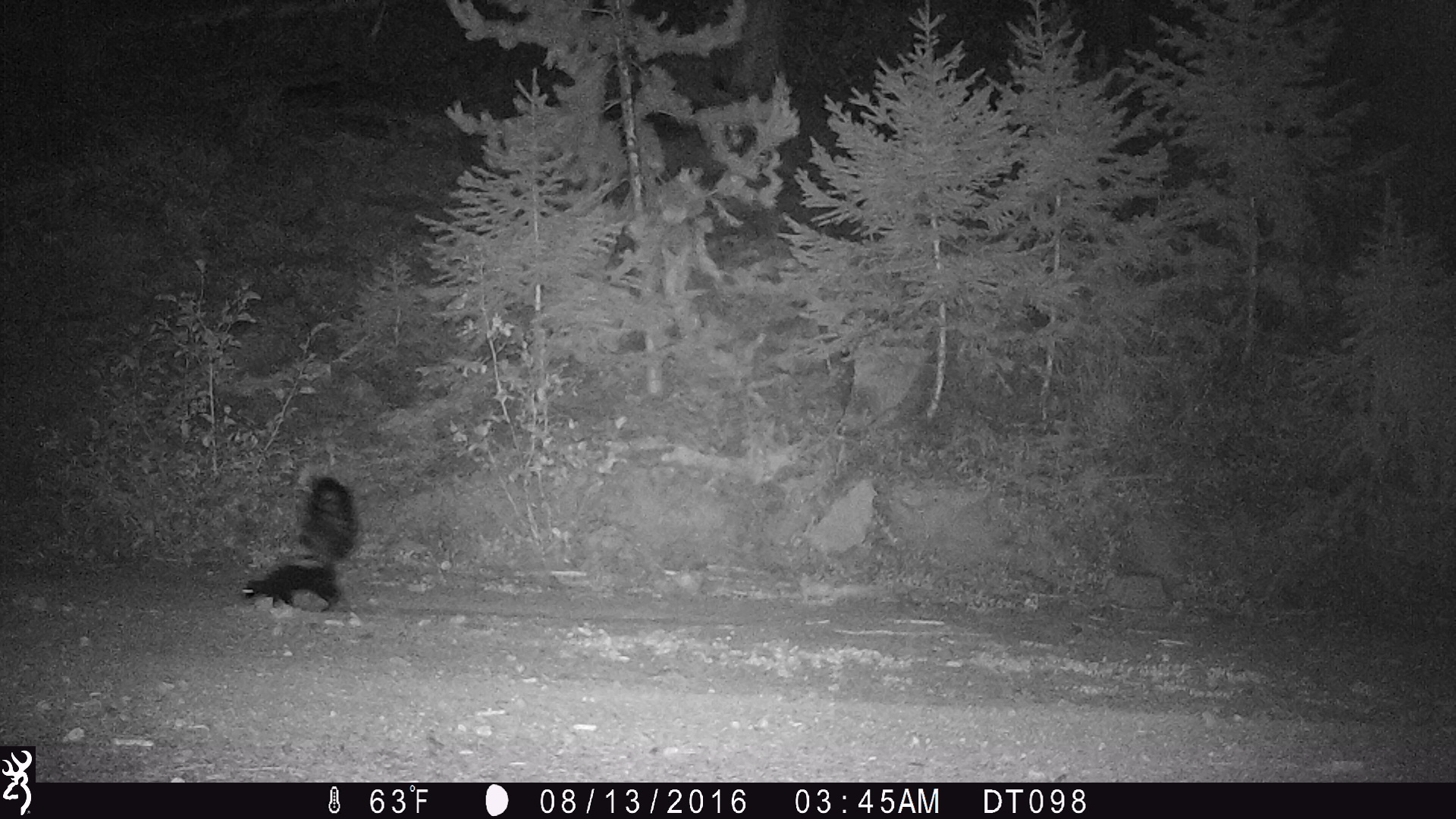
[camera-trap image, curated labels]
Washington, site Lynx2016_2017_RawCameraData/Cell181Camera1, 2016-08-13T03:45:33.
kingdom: Animalia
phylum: Chordata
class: Mammalia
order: Carnivora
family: Mephitidae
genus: Mephitis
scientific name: Mephitis mephitis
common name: striped skunk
Mephitis mephitis (striped skunk). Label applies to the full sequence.